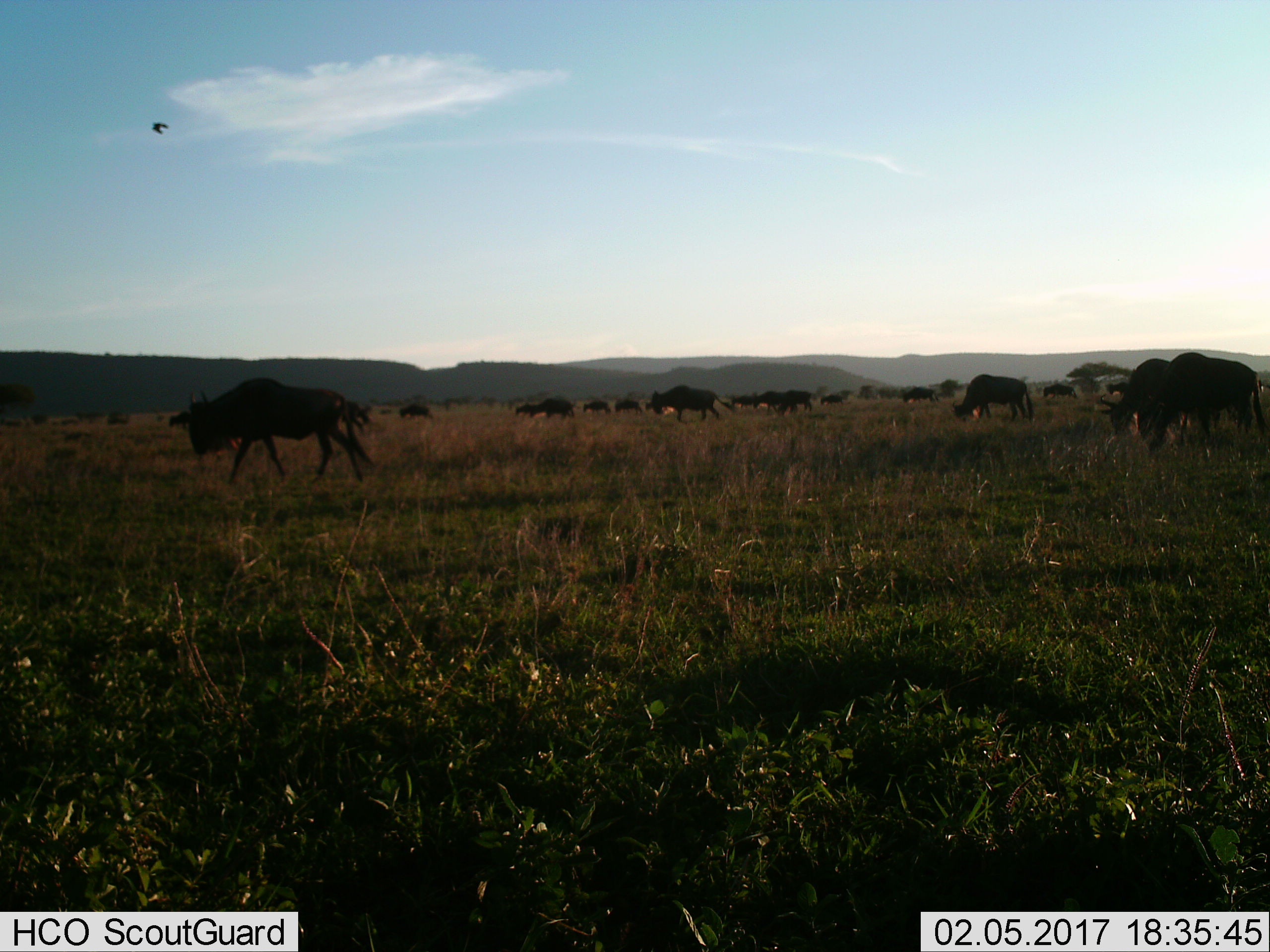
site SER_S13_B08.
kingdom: Animalia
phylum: Chordata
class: Mammalia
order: Artiodactyla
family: Bovidae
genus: Connochaetes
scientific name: Connochaetes taurinus taurinus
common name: blue wildebeest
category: wildebeestblue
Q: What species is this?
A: Wildebeestblue (blue wildebeest) (Connochaetes taurinus taurinus).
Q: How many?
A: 11-50.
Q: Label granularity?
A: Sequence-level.